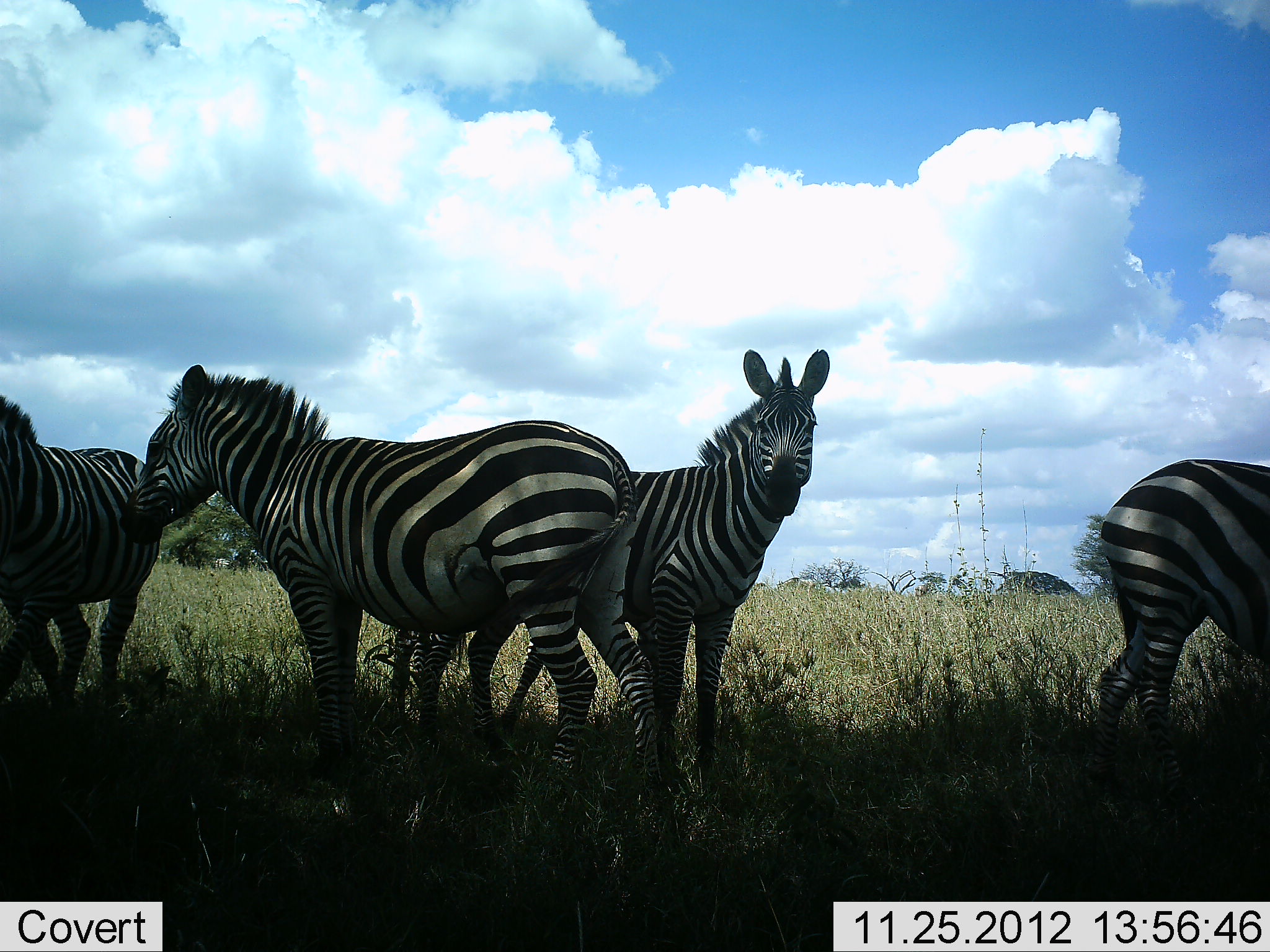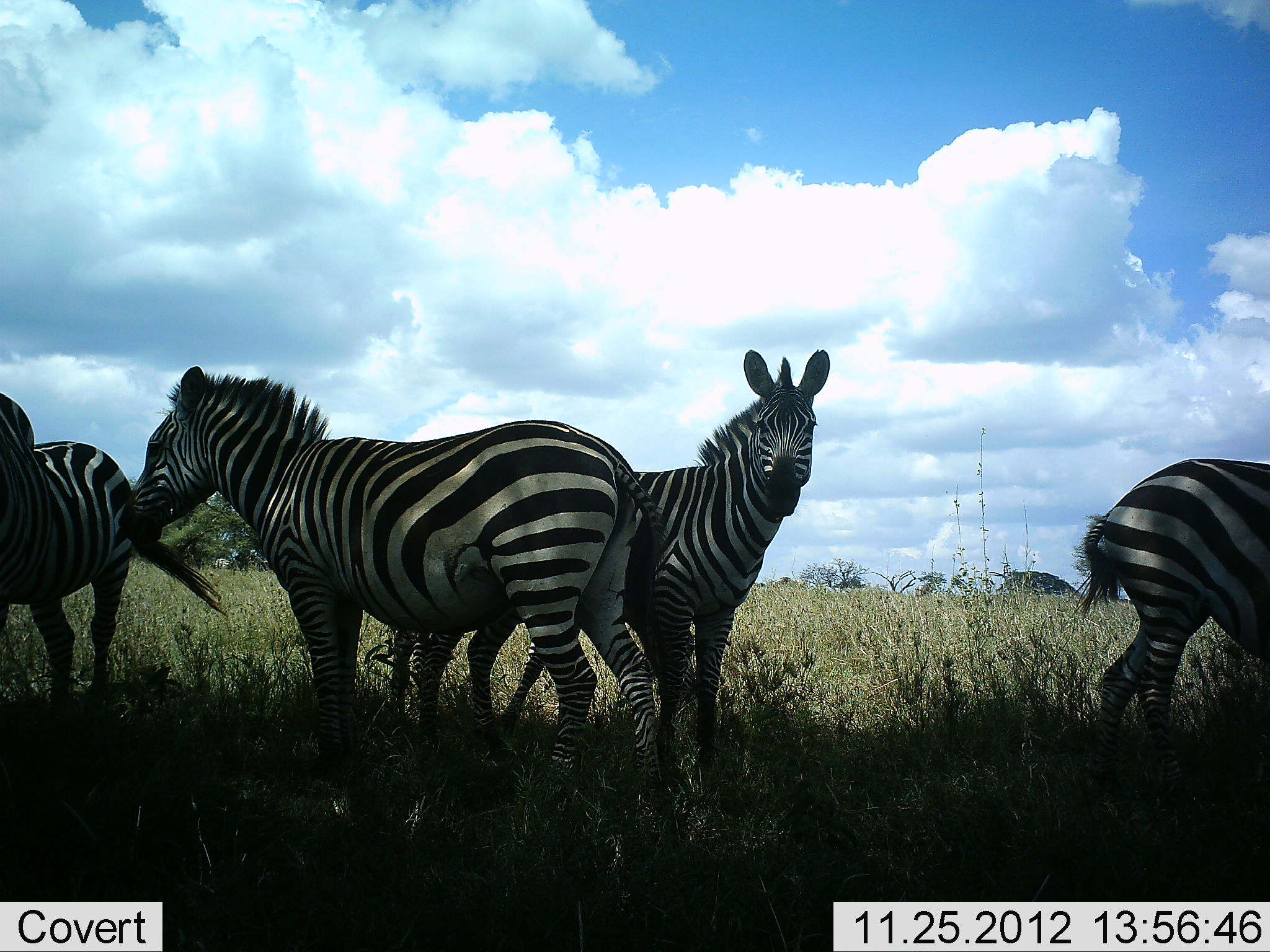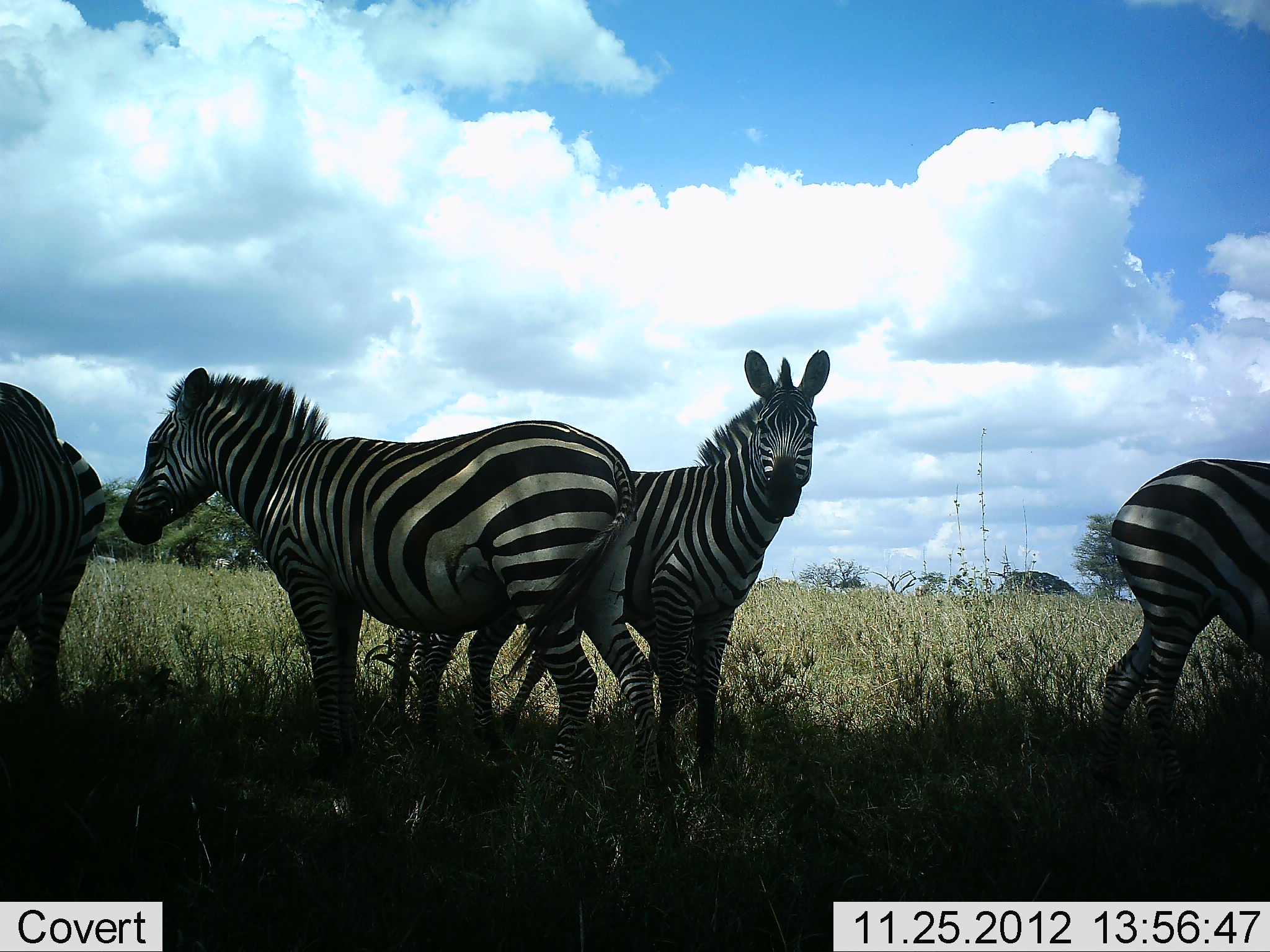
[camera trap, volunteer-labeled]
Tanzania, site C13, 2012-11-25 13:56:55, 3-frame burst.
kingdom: Animalia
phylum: Chordata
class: Mammalia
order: Perissodactyla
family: Equidae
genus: Equus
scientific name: Equus quagga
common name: plains zebra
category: zebra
Zebra (plains zebra) (Equus quagga), count 4. Behavior (volunteer vote fractions): standing 92%, resting 8%, moving 25%, interacting 0%. Young present (vote fraction): 0%. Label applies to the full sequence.